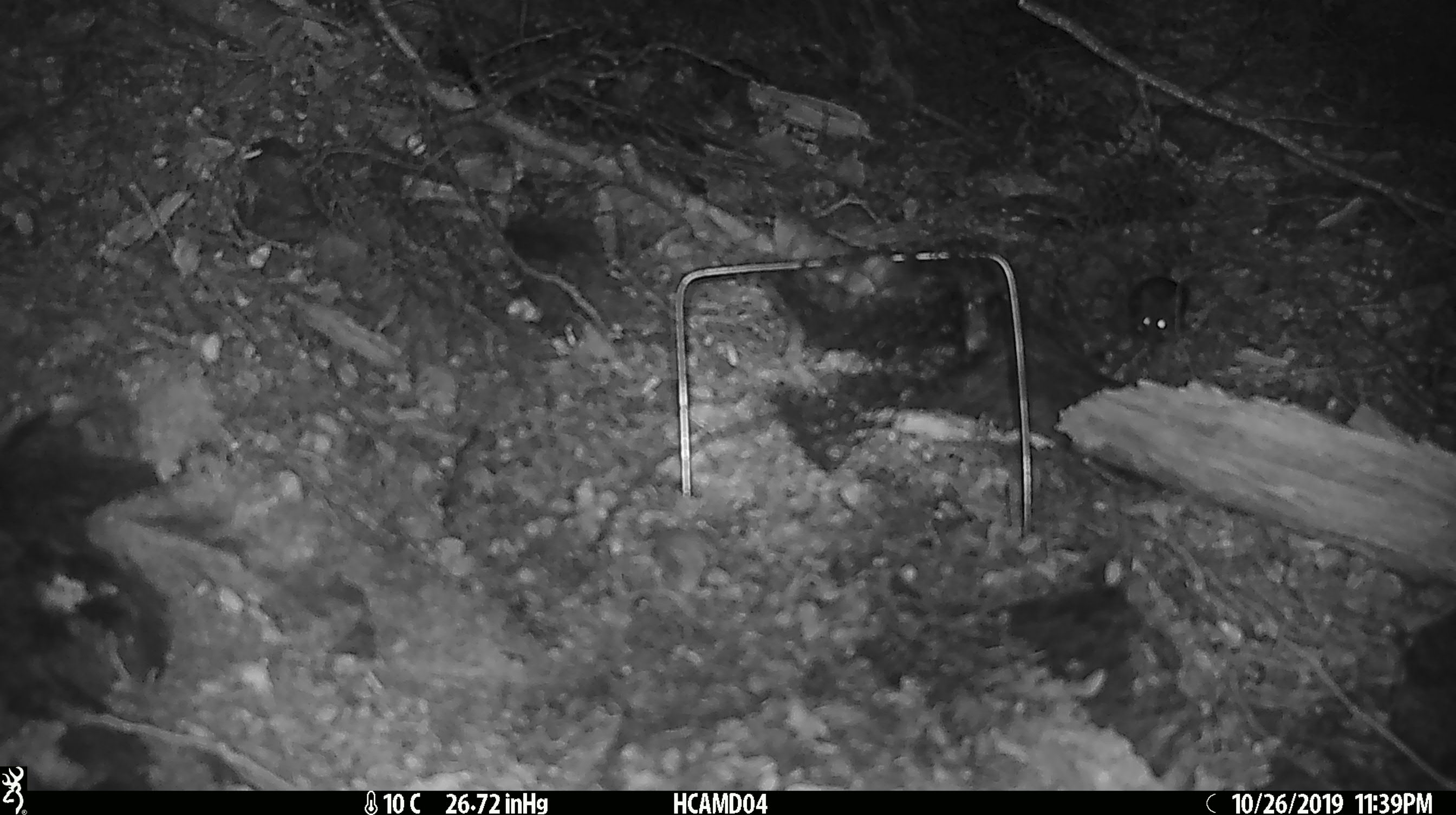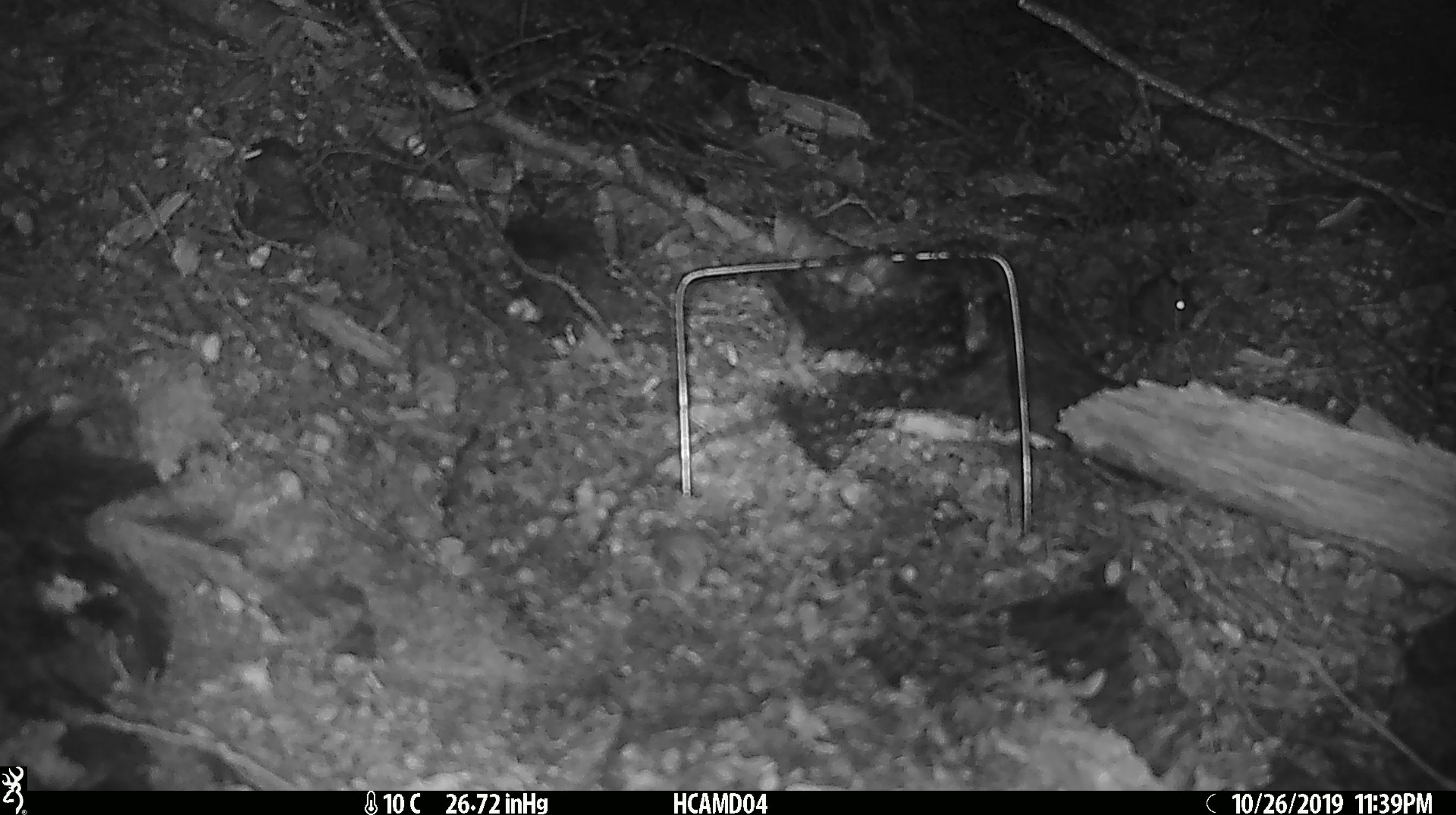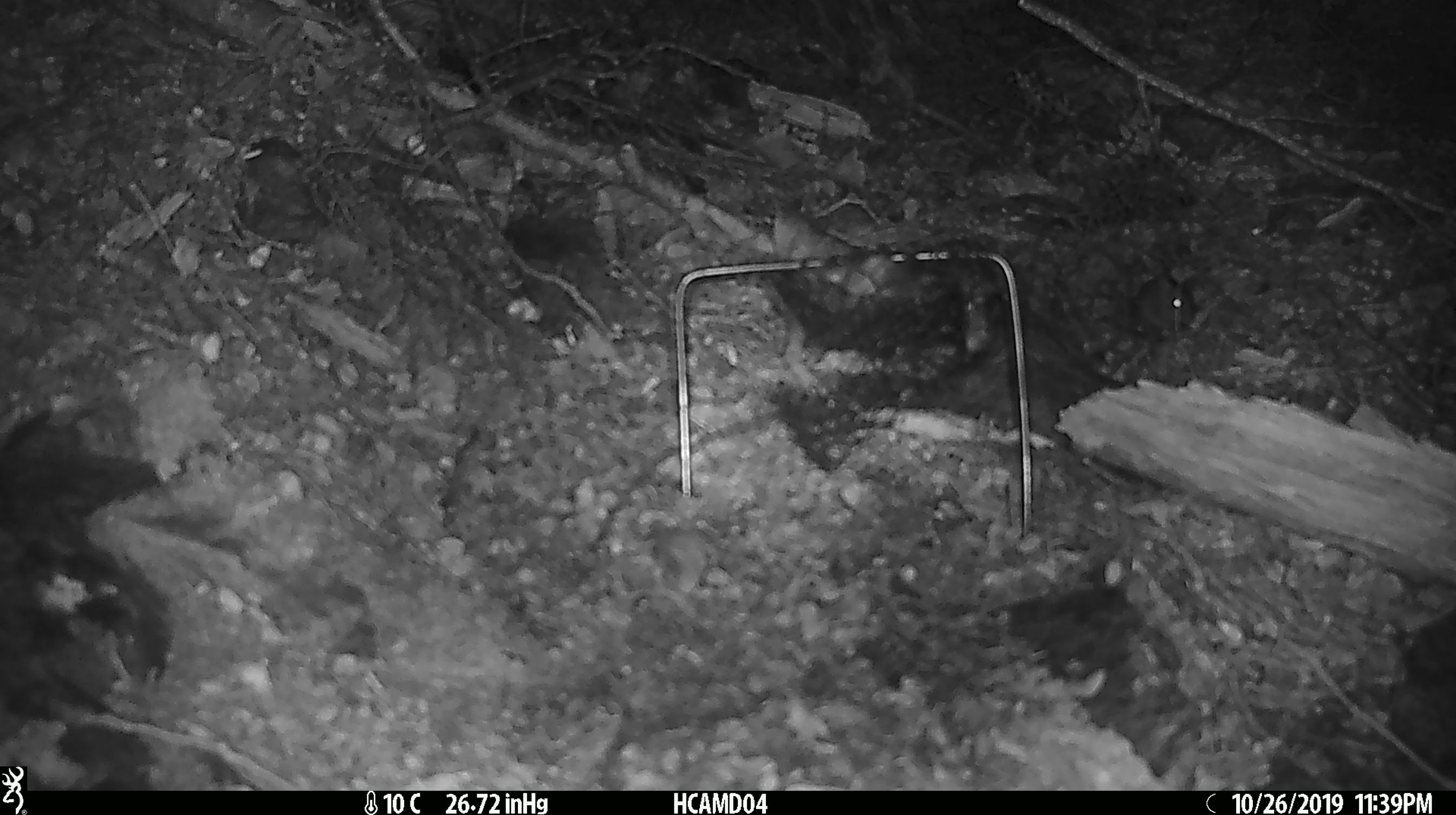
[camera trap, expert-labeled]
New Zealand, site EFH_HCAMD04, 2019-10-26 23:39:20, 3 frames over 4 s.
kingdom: Animalia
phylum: Chordata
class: Mammalia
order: Rodentia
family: Muridae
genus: Mus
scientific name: Mus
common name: mouse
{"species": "mouse (Mus)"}